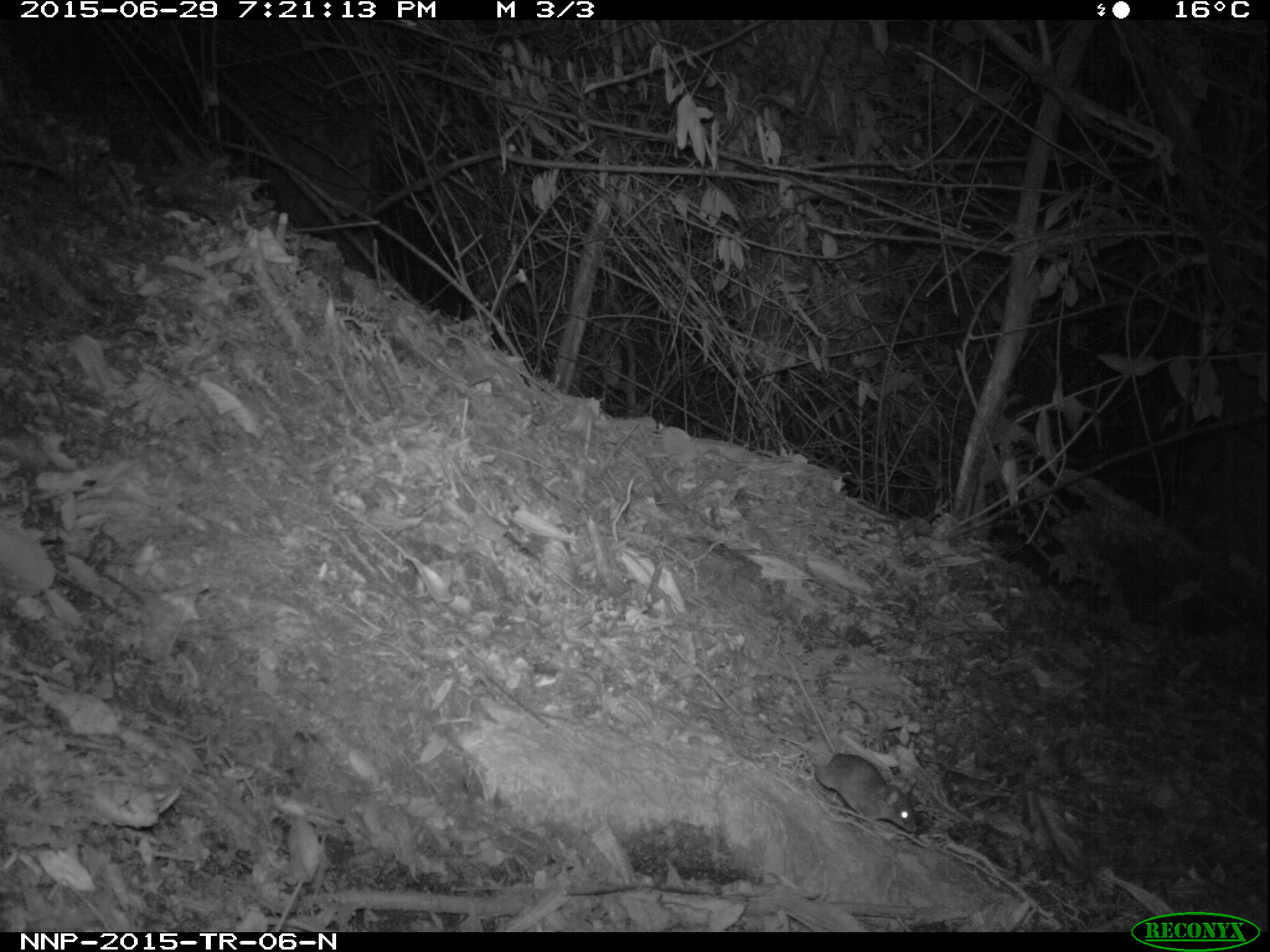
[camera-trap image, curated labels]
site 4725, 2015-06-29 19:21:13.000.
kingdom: Animalia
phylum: Chordata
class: Mammalia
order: Rodentia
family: Nesomyidae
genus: Cricetomys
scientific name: Cricetomys gambianus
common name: african giant pouched rat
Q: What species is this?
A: Cricetomys gambianus (african giant pouched rat).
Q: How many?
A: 1.